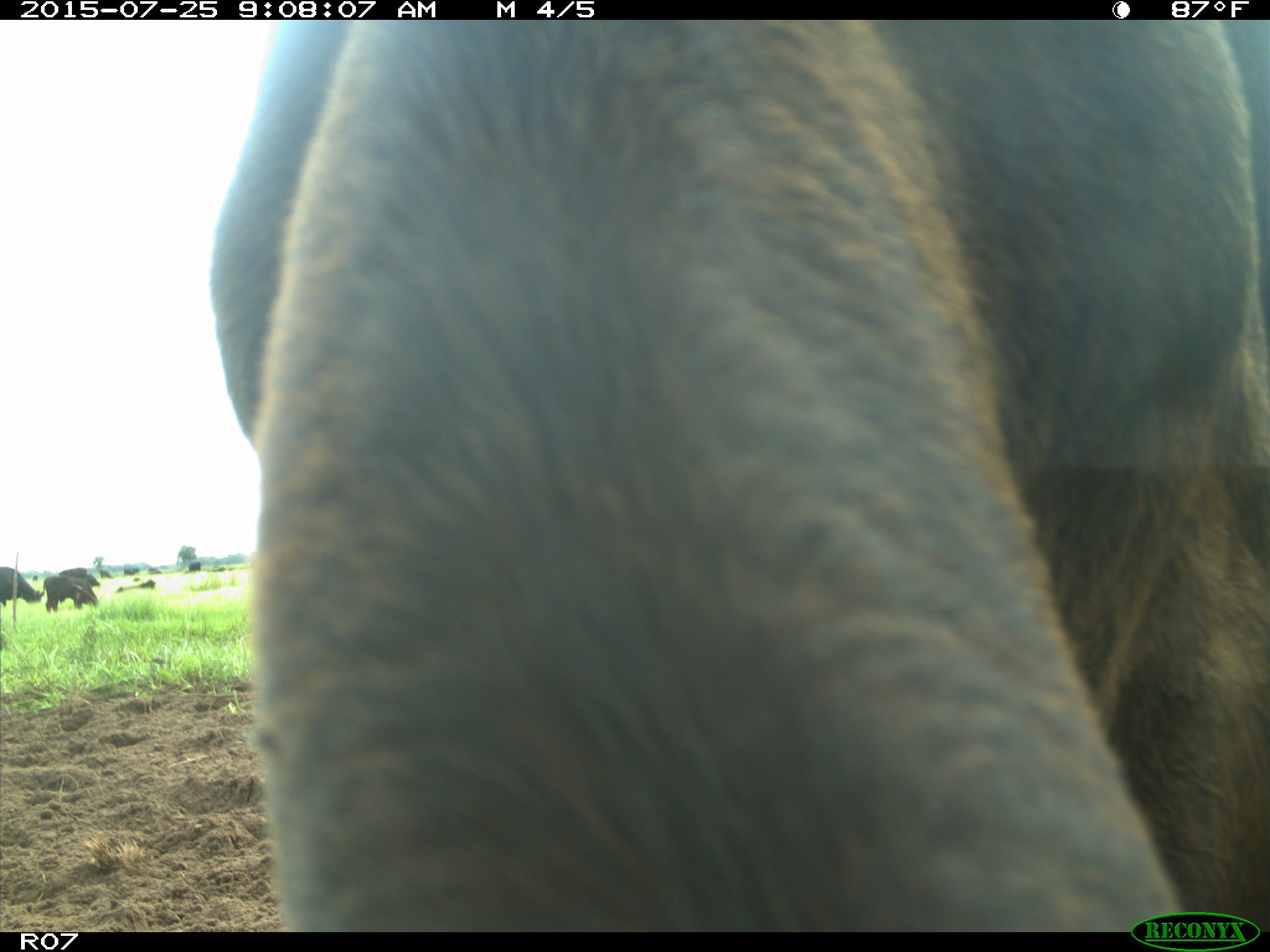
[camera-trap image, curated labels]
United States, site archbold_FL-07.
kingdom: Animalia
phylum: Chordata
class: Mammalia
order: Artiodactyla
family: Bovidae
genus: Bos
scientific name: Bos taurus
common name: domestic cow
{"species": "Bos taurus (domestic cow)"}